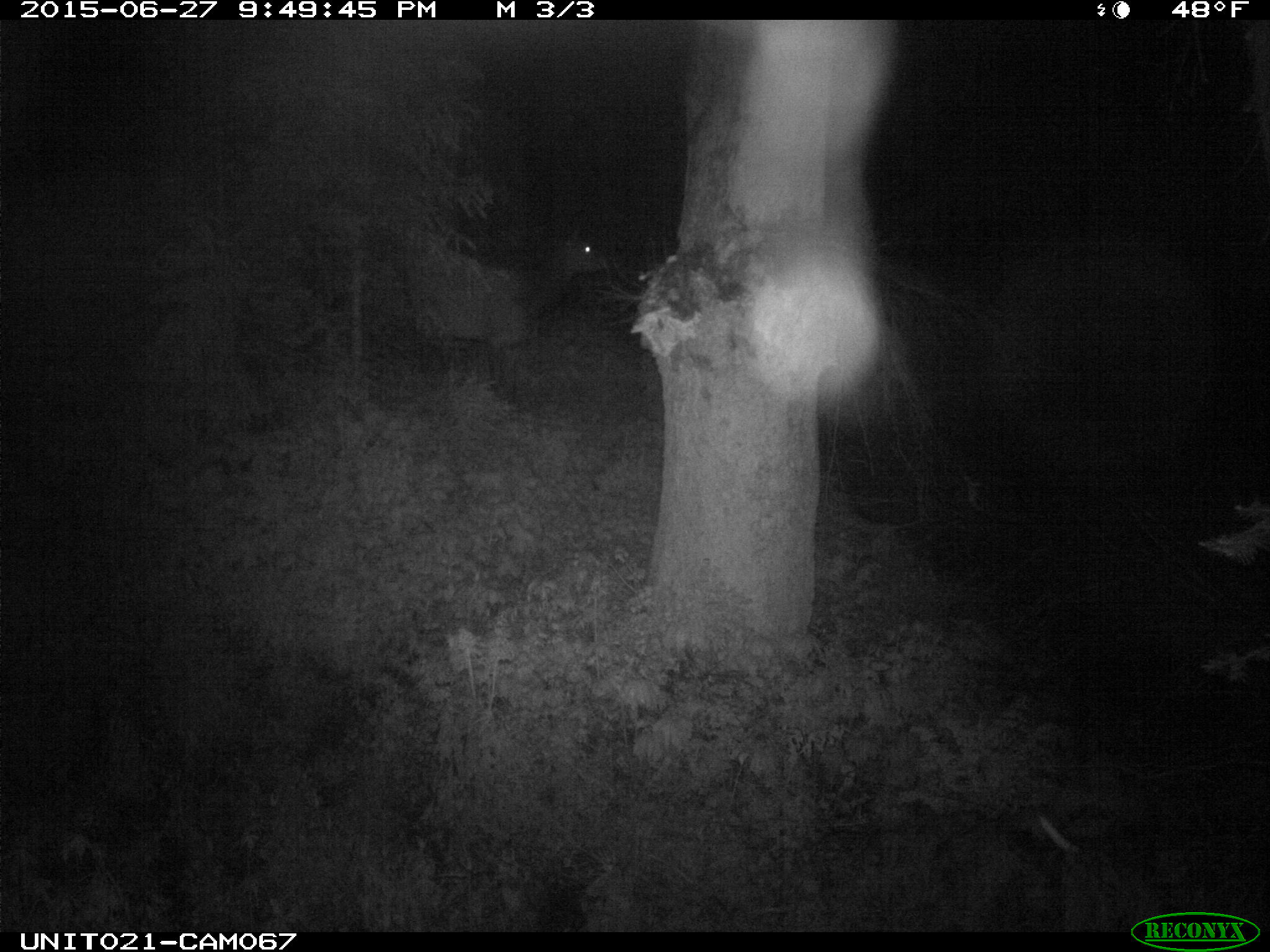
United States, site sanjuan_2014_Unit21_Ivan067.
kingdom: Animalia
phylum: Chordata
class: Mammalia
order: Artiodactyla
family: Cervidae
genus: Cervus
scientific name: Cervus elaphus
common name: red deer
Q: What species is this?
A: Cervus elaphus (red deer).